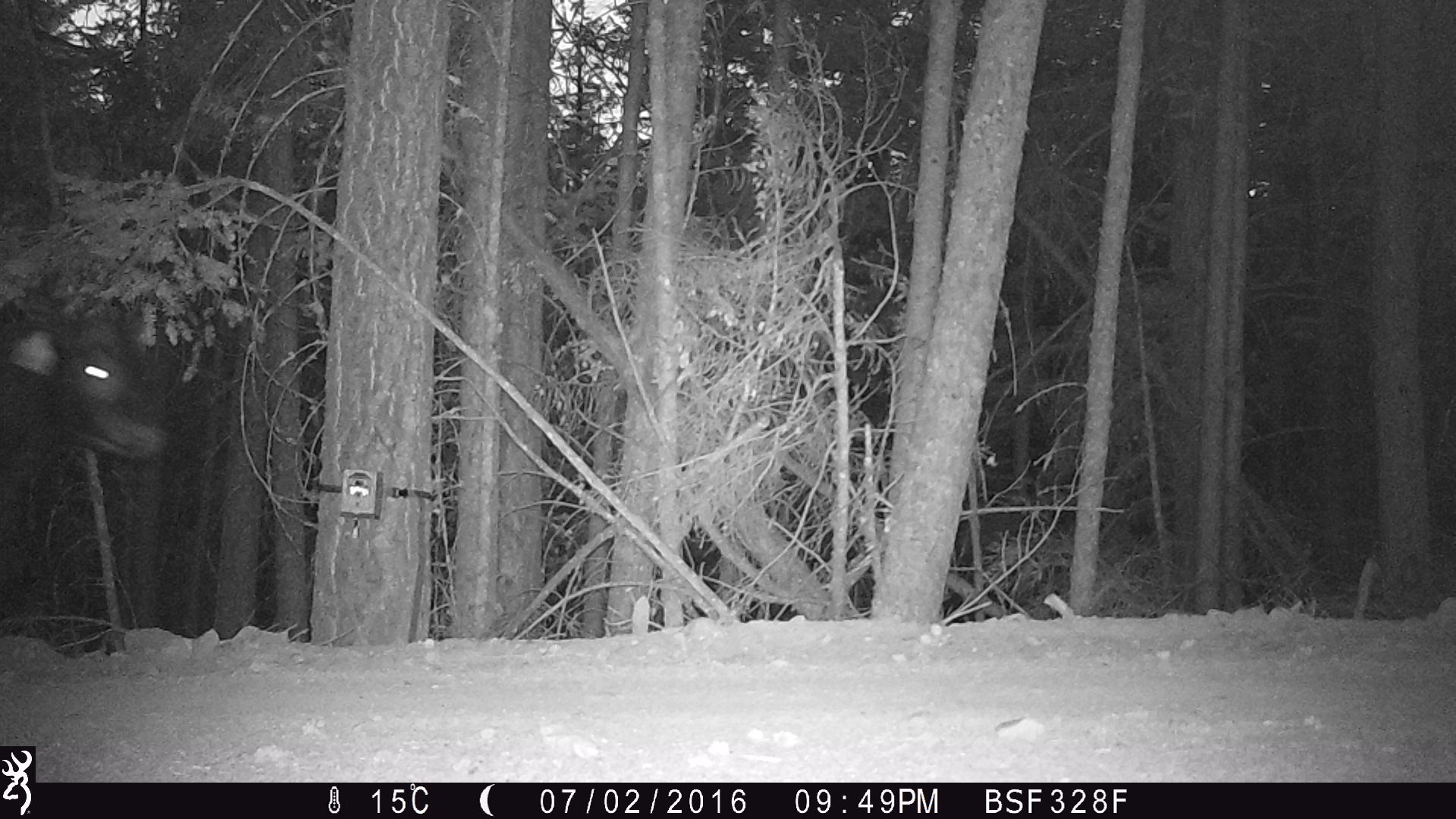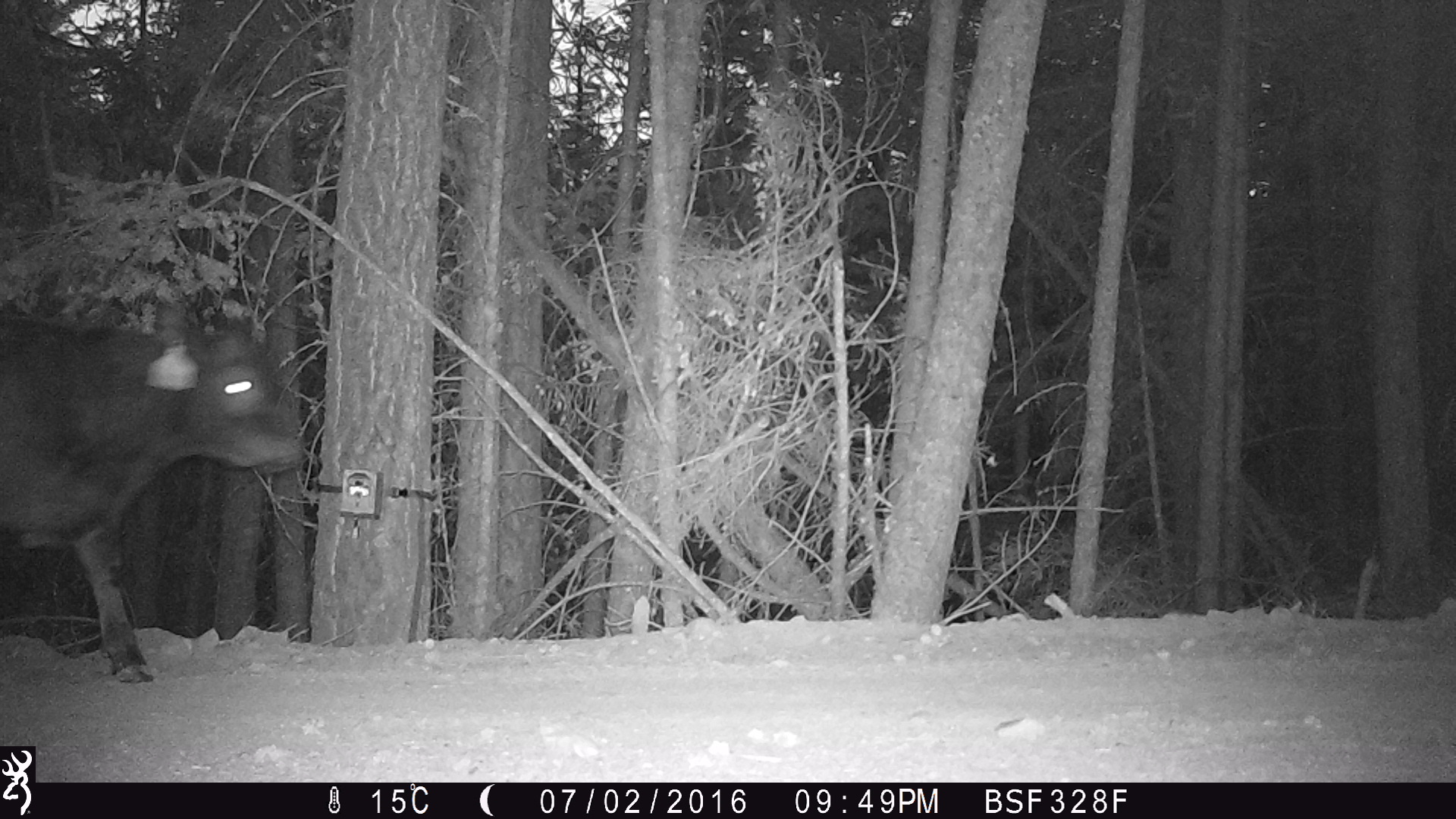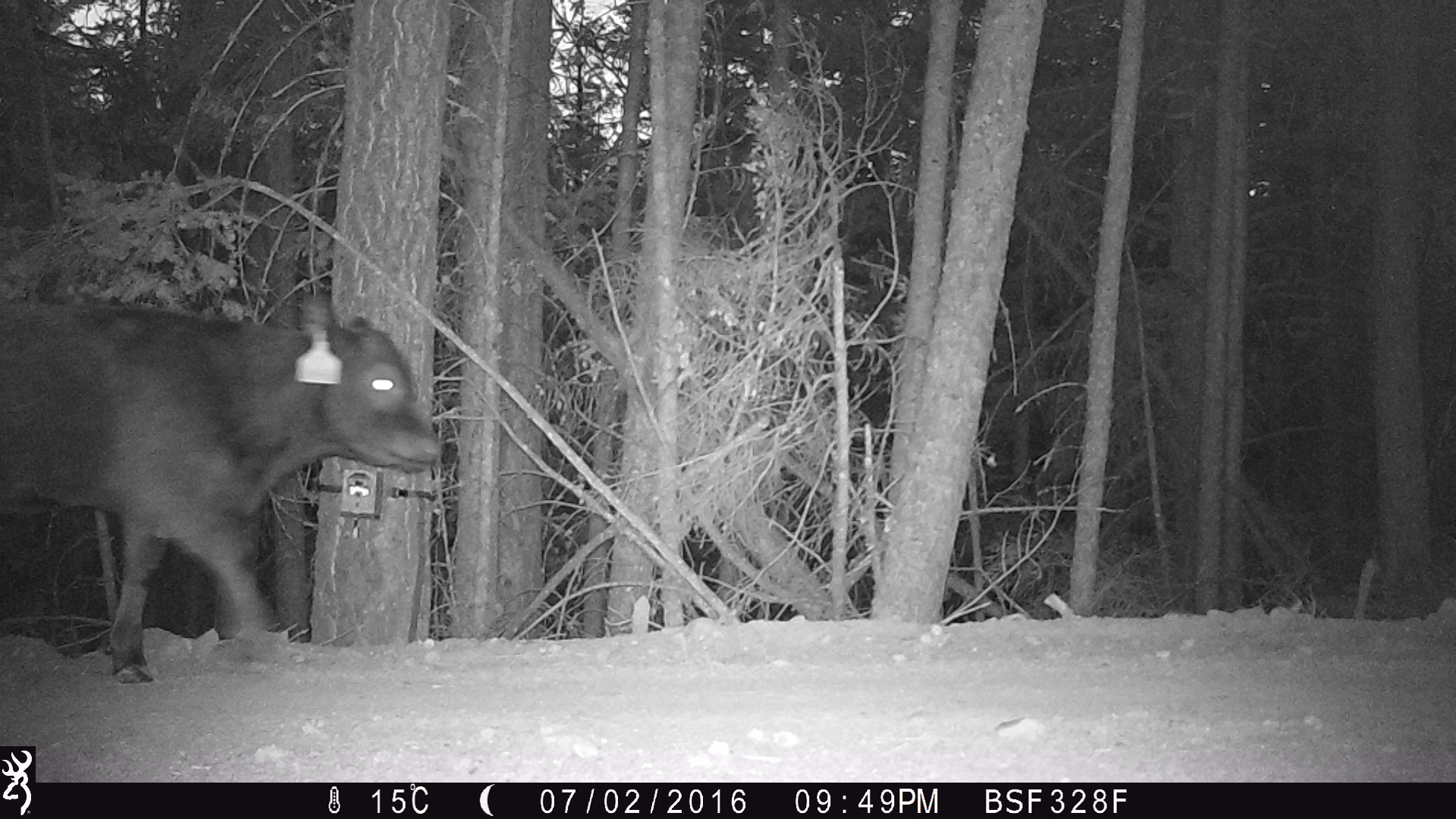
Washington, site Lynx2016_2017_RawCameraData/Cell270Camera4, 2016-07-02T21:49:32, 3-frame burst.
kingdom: Animalia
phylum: Chordata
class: Mammalia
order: Artiodactyla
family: Bovidae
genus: Bos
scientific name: Bos taurus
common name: domestic cattle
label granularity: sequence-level